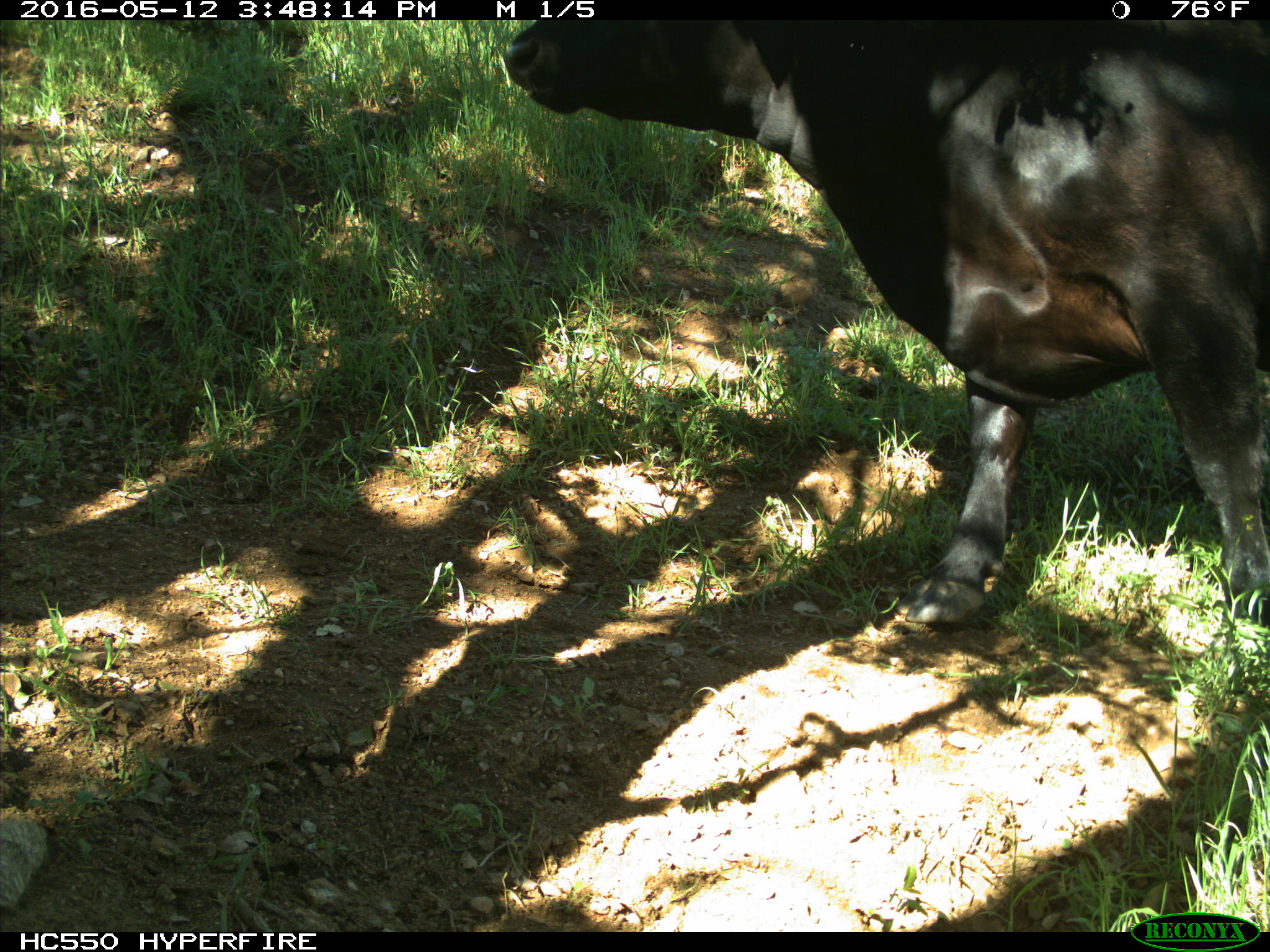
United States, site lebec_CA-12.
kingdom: Animalia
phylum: Chordata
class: Mammalia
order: Artiodactyla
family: Bovidae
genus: Bos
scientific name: Bos taurus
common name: domestic cow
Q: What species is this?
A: Bos taurus (domestic cow).